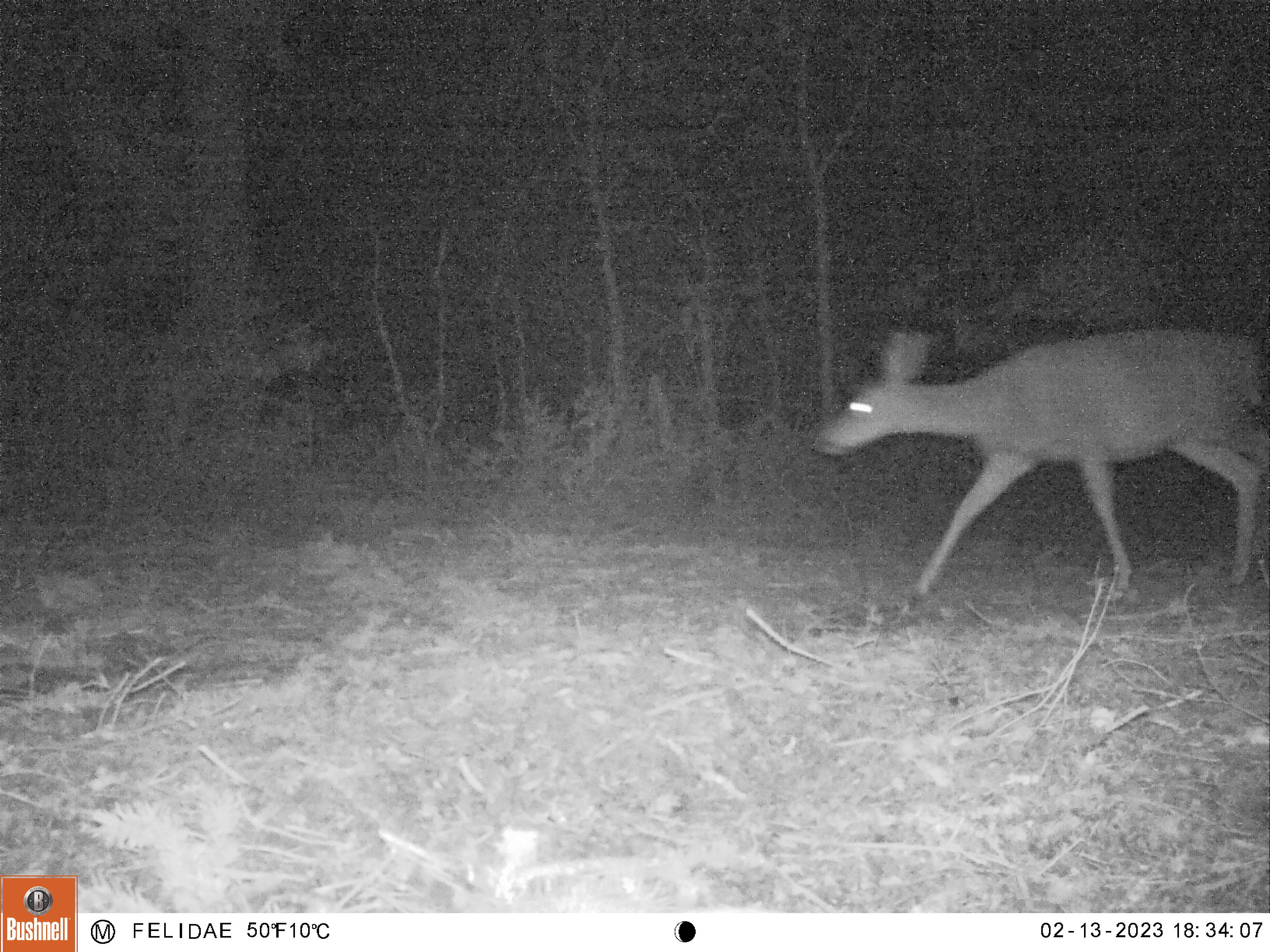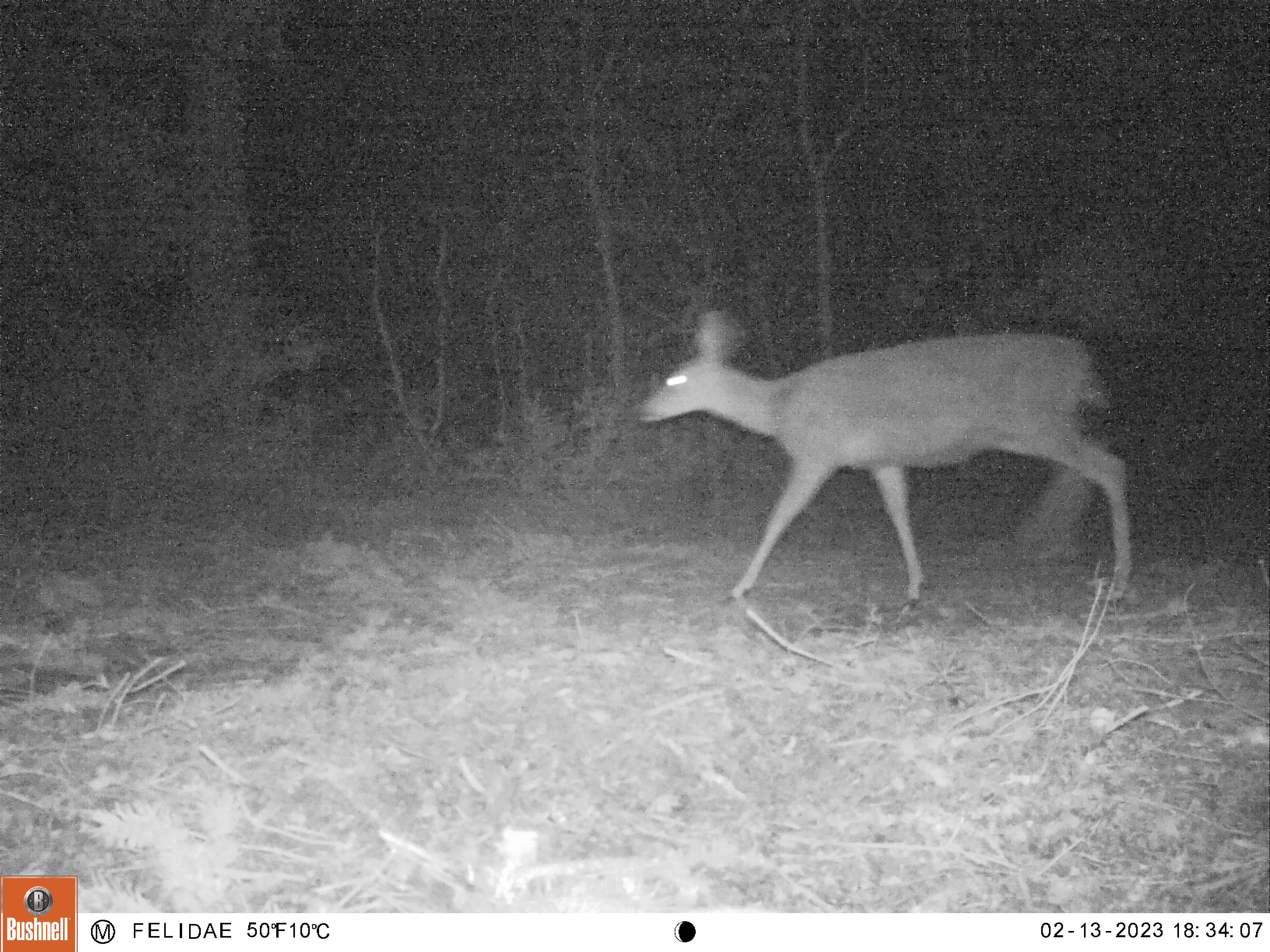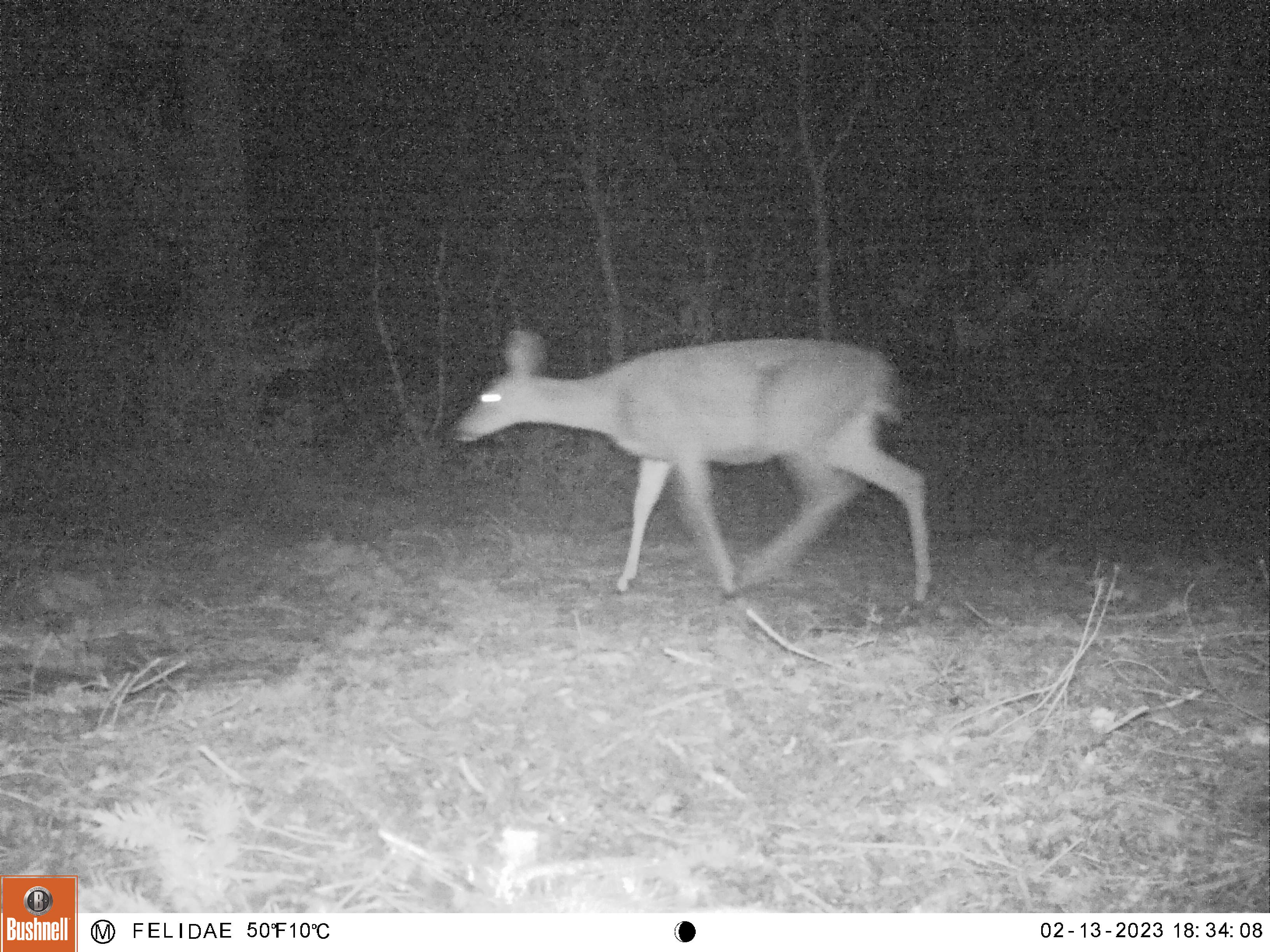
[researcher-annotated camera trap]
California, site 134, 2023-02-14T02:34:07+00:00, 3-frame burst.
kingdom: Animalia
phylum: Chordata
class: Mammalia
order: Artiodactyla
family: Cervidae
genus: Odocoileus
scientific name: Odocoileus hemionus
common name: mule deer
Mule deer (Odocoileus hemionus).